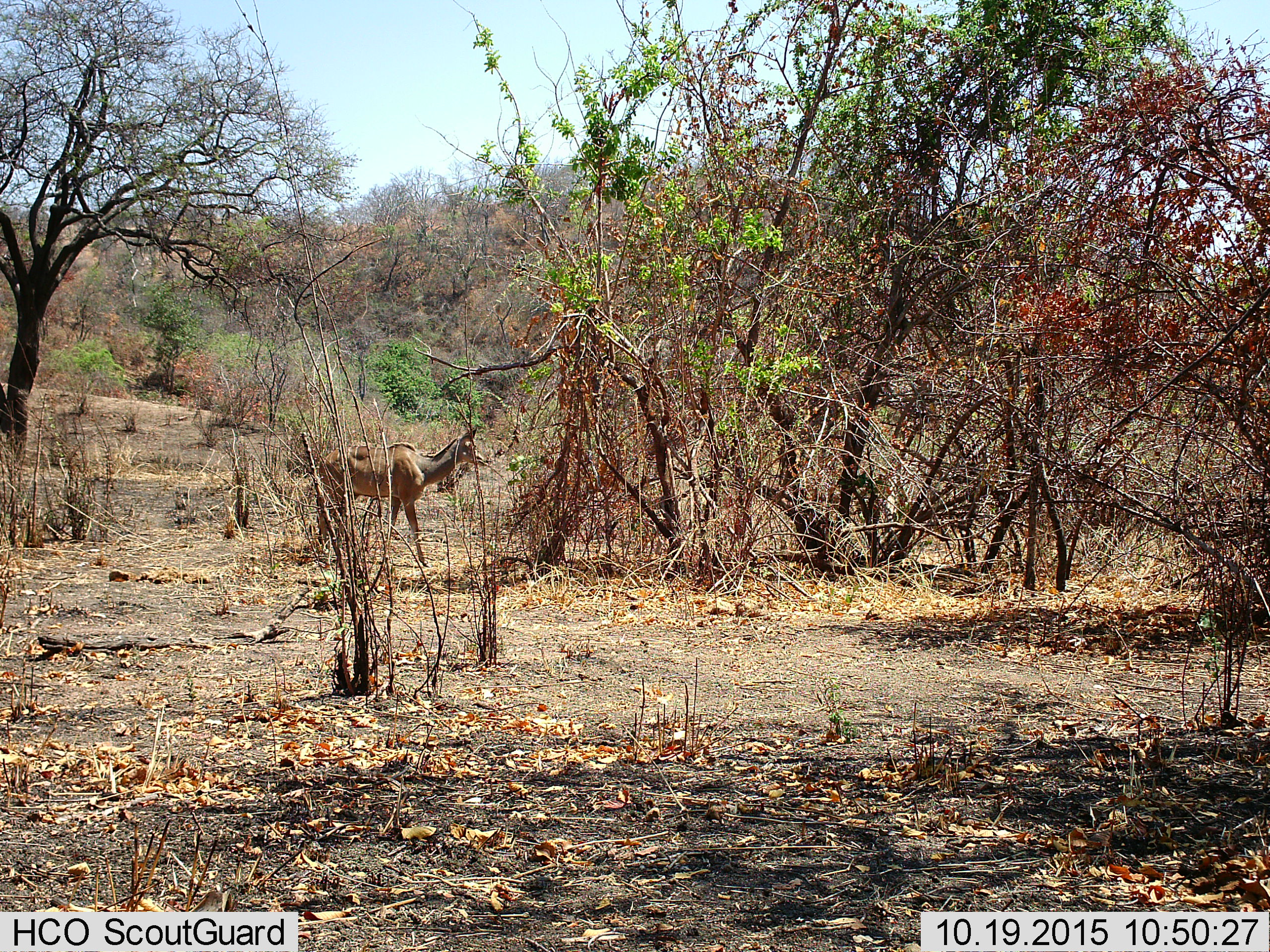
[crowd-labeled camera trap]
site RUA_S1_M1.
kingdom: Animalia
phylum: Chordata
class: Mammalia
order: Artiodactyla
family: Bovidae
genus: Tragelaphus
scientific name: Tragelaphus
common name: kudu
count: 1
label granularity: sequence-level